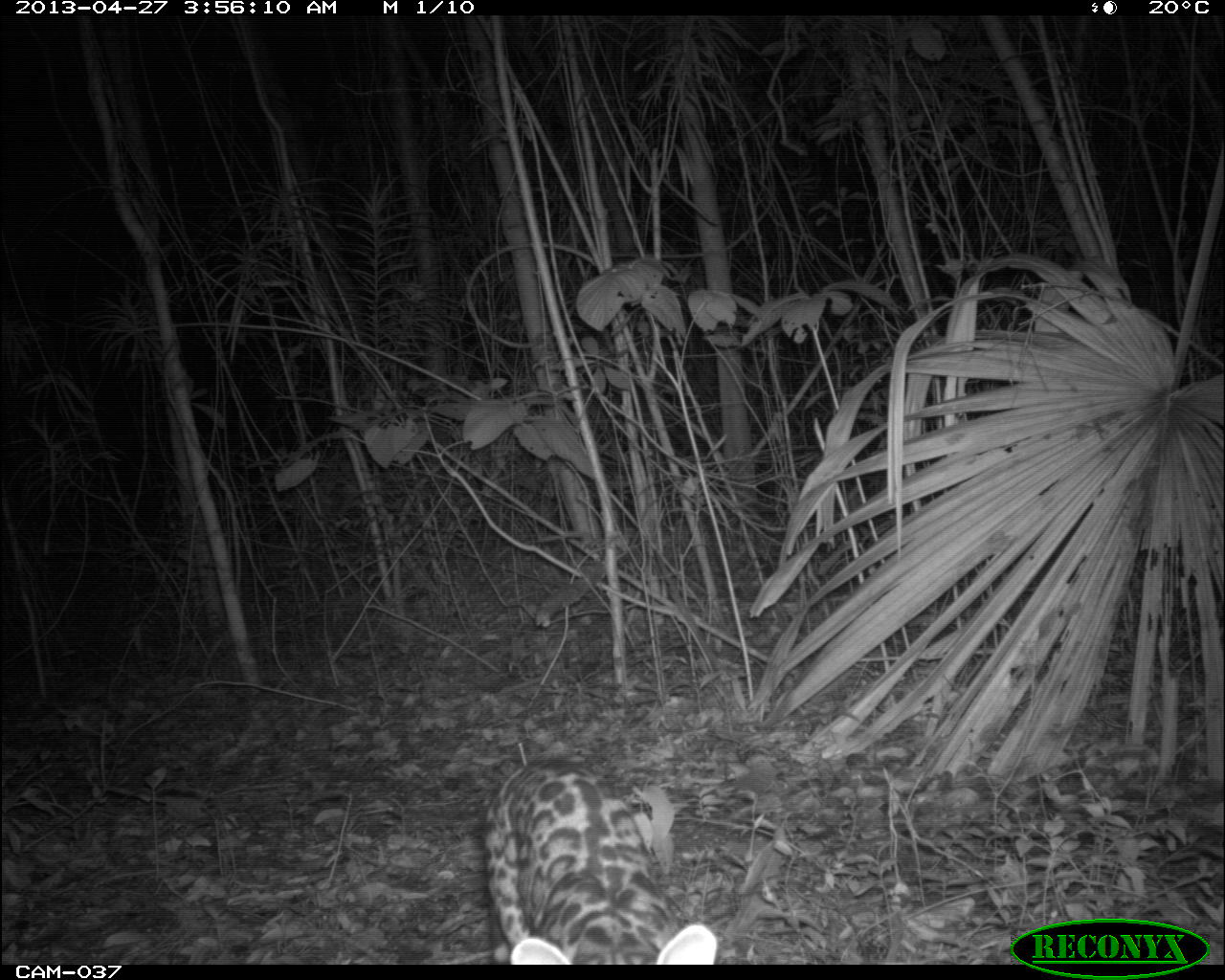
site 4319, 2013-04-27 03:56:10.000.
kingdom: Animalia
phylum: Chordata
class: Mammalia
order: Carnivora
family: Felidae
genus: Leopardus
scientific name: Leopardus pardalis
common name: ocelot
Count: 1.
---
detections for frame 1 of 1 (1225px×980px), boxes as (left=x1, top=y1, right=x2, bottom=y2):
leopardus pardalis: (left=479, top=752, right=718, bottom=965)